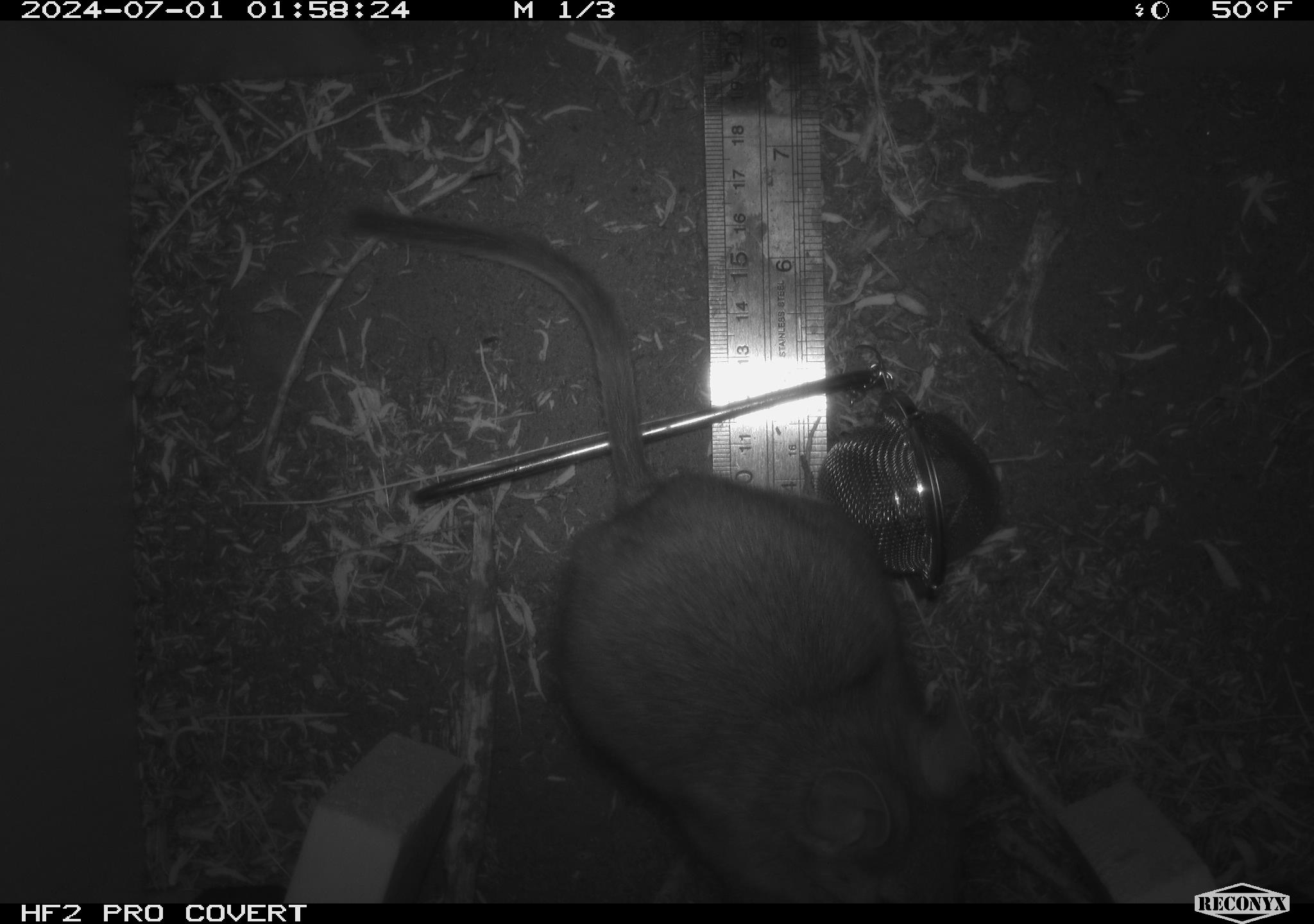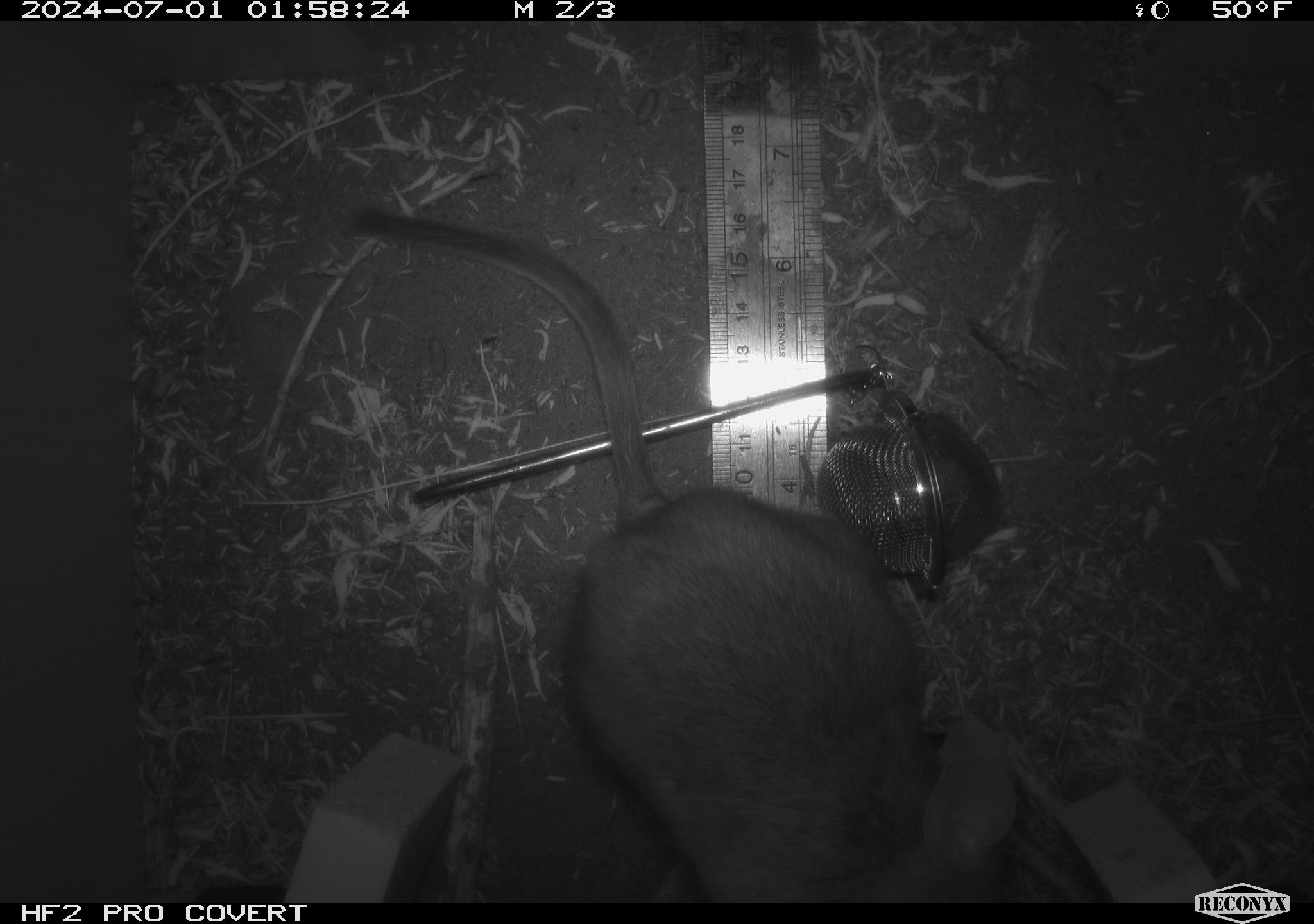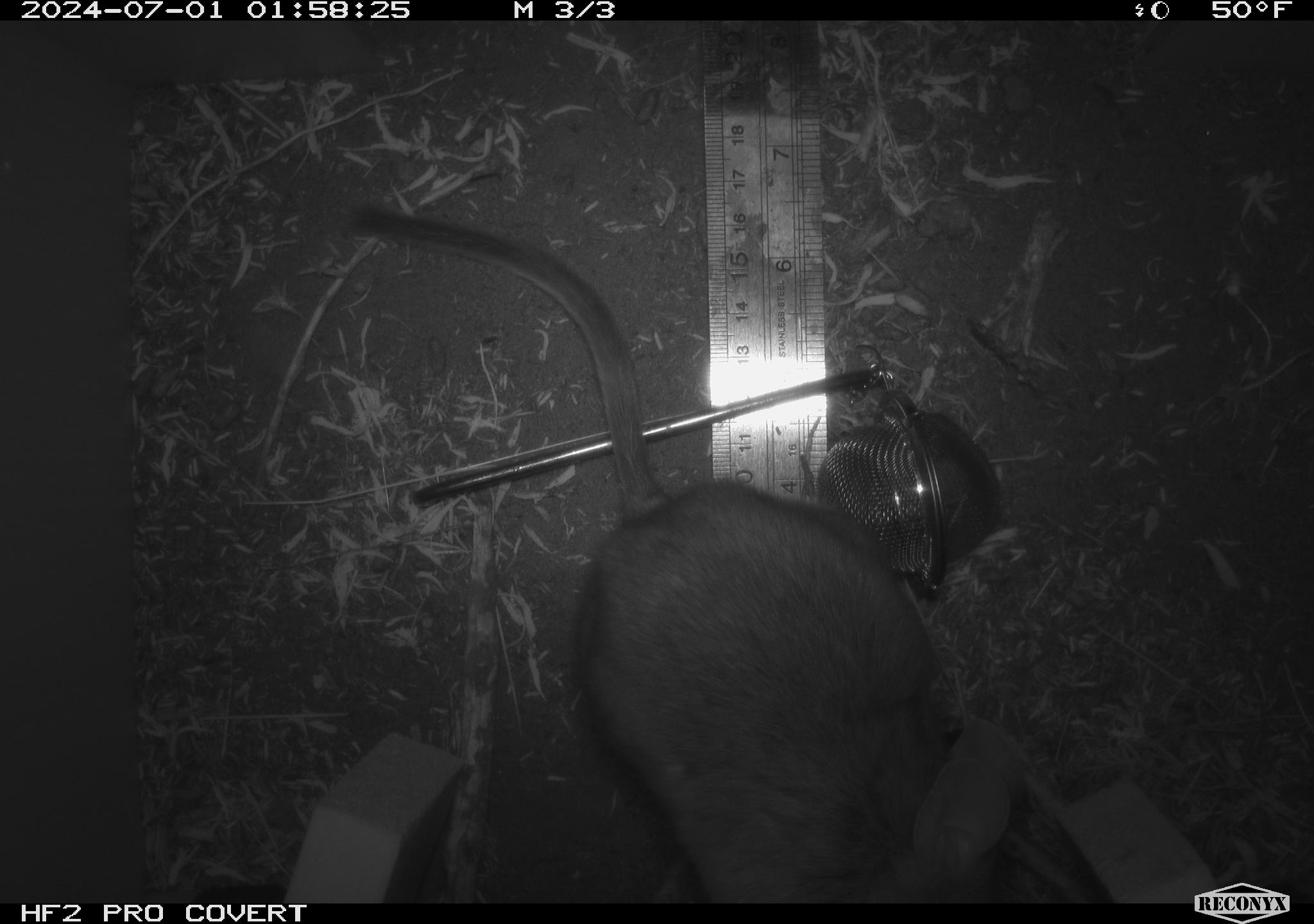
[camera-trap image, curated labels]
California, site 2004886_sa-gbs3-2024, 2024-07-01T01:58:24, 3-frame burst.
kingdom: Animalia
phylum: Chordata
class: Mammalia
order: Rodentia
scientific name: Rodentia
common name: woodrat or rat or mouse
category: woodrat or rat or mouse species